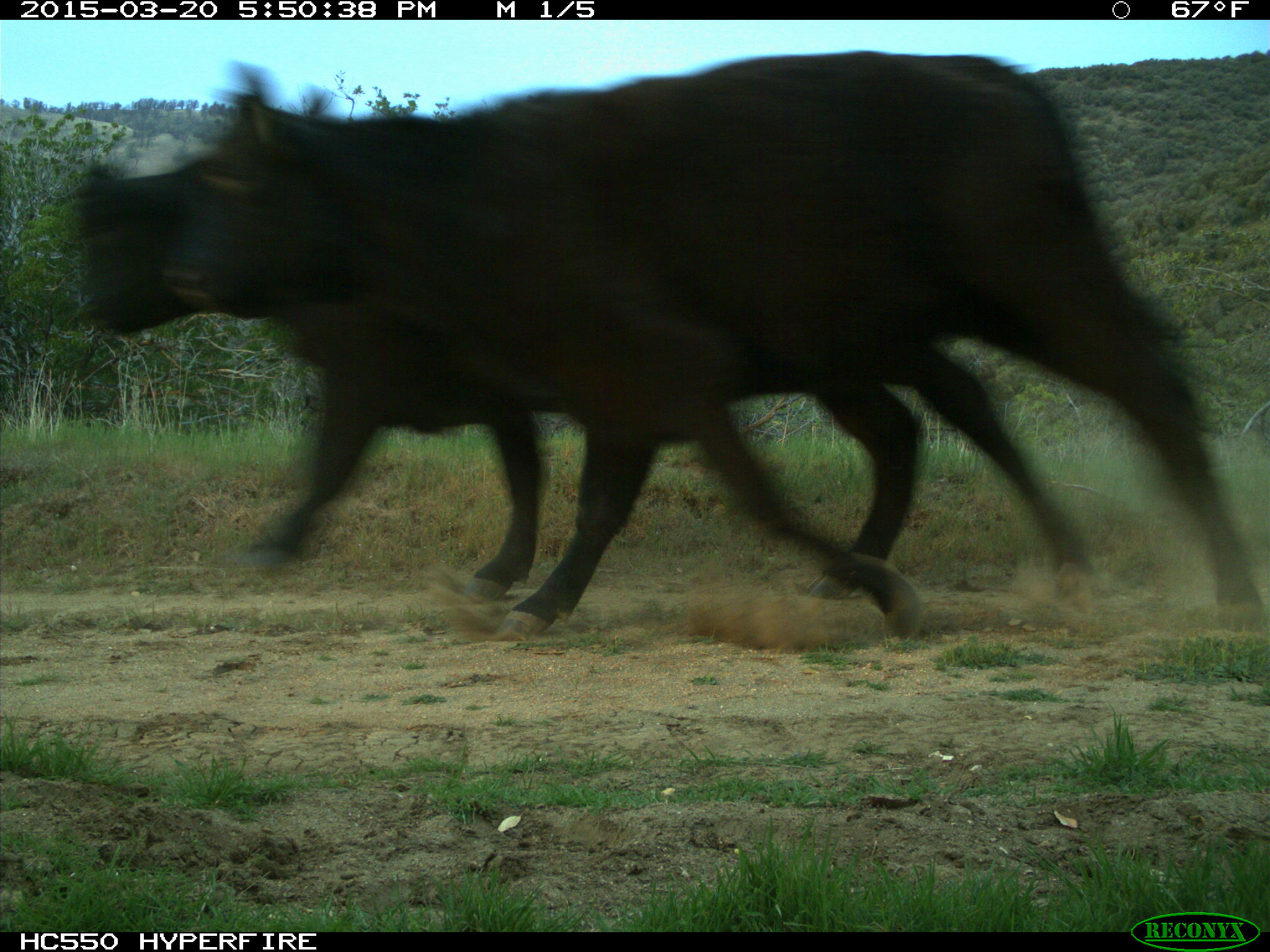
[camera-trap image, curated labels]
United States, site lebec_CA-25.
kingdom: Animalia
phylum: Chordata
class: Mammalia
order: Artiodactyla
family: Bovidae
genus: Bos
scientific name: Bos taurus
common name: domestic cow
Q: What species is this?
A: Bos taurus (domestic cow).